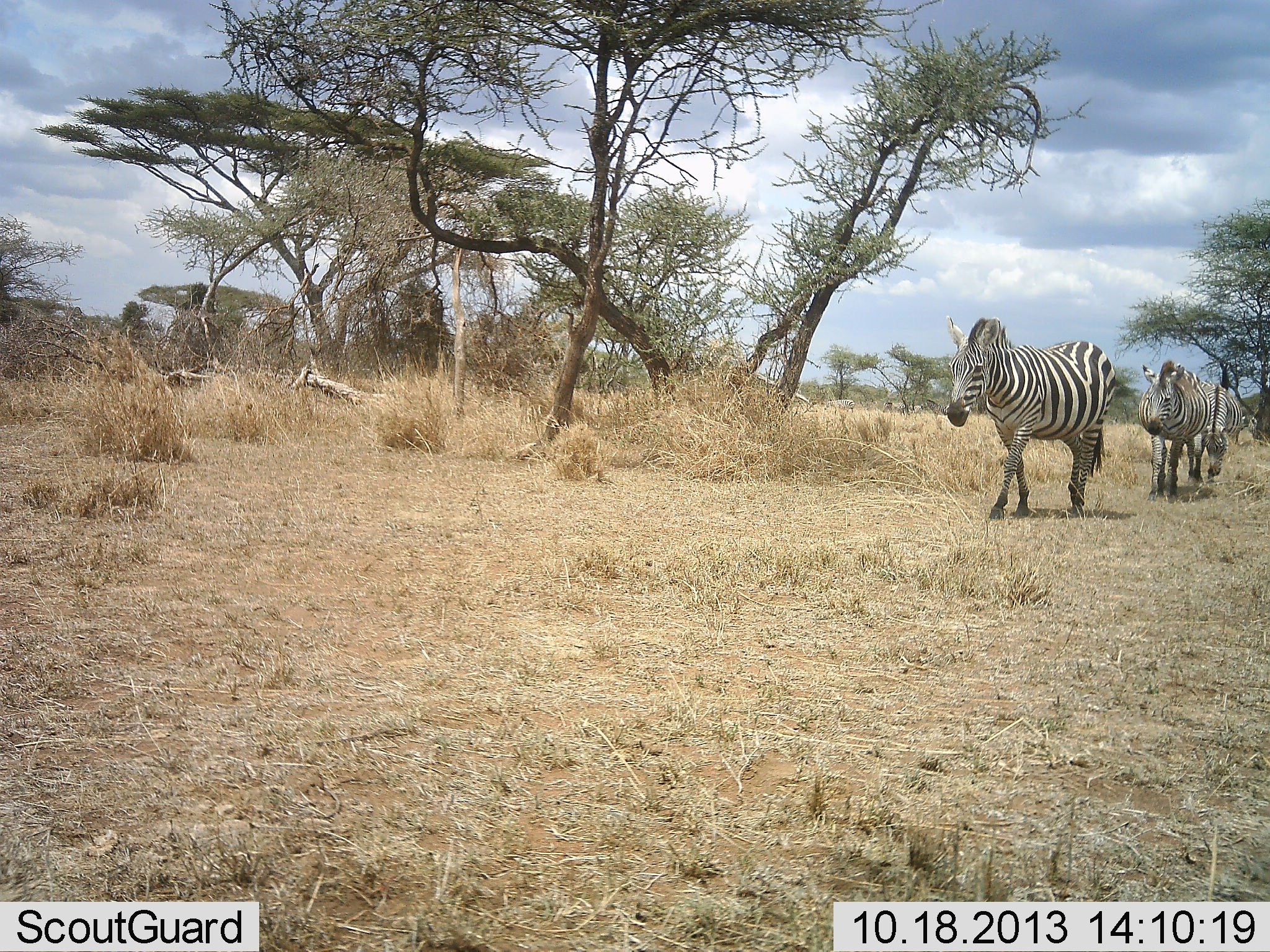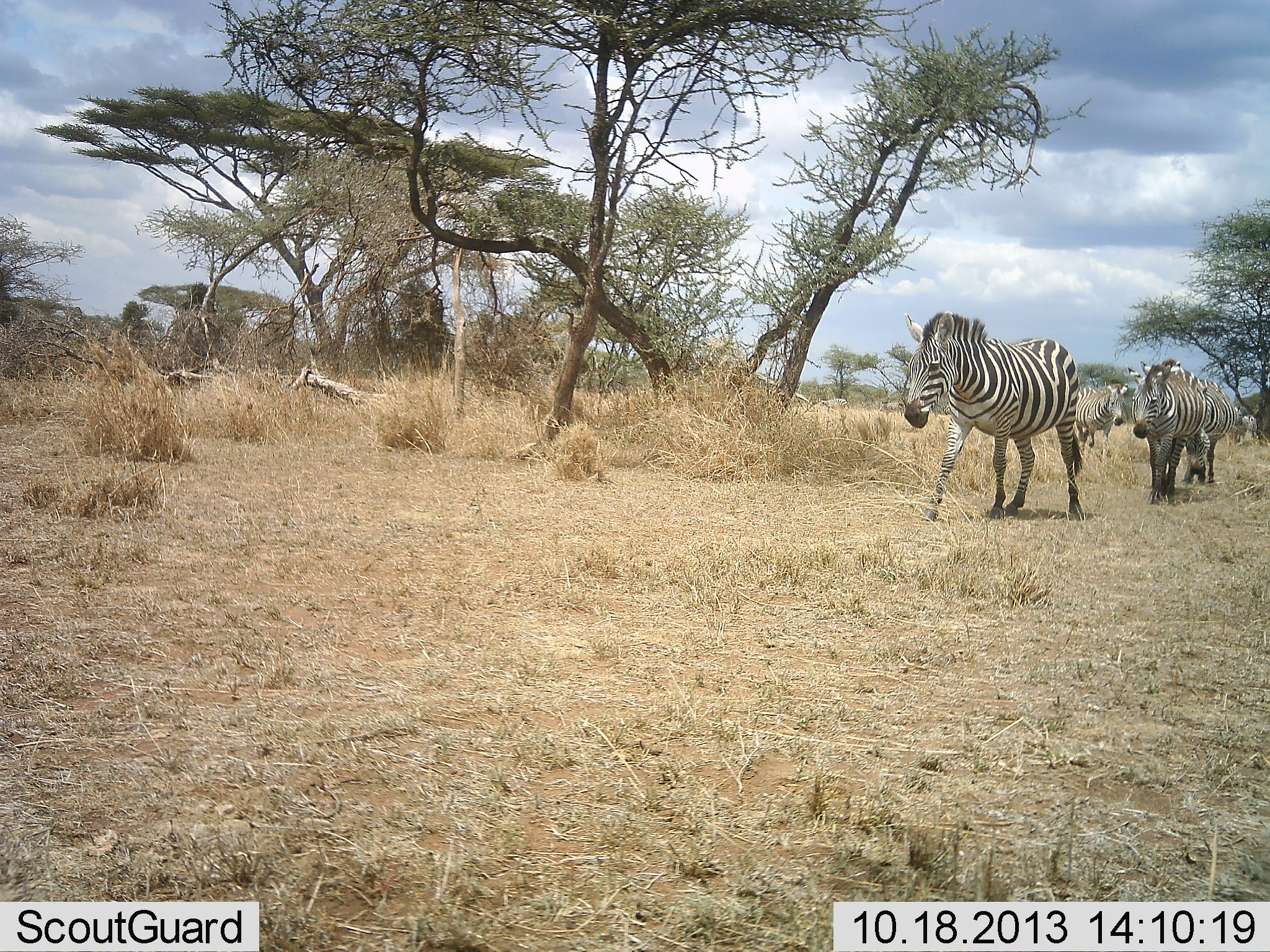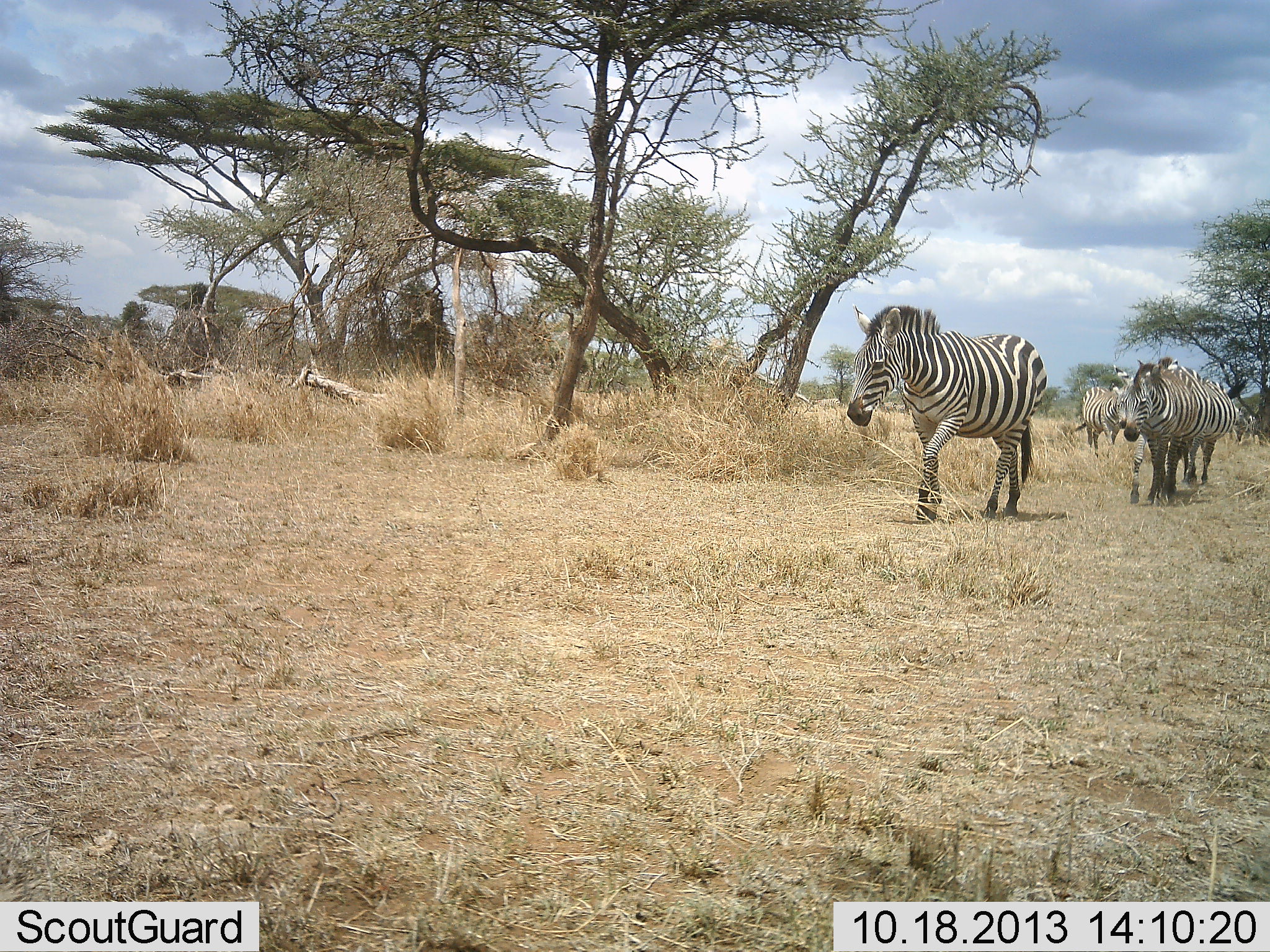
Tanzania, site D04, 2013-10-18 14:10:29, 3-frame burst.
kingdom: Animalia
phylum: Chordata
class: Mammalia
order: Perissodactyla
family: Equidae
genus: Equus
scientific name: Equus quagga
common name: plains zebra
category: zebra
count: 4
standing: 0%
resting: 0%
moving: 100%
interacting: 0%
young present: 0%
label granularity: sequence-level